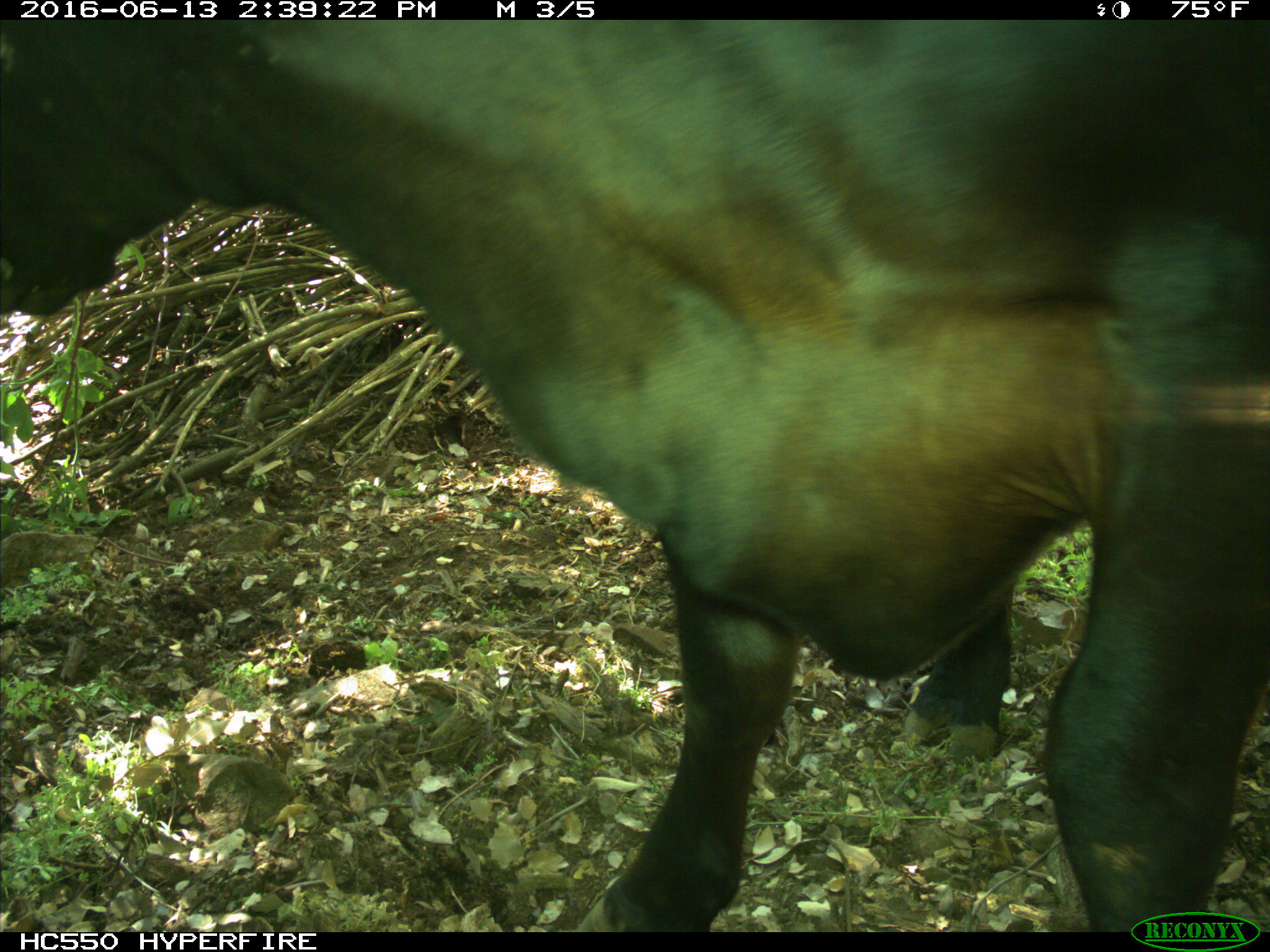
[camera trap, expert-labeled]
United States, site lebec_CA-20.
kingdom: Animalia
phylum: Chordata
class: Mammalia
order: Artiodactyla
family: Bovidae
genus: Bos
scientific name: Bos taurus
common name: domestic cow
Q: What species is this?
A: Bos taurus (domestic cow).